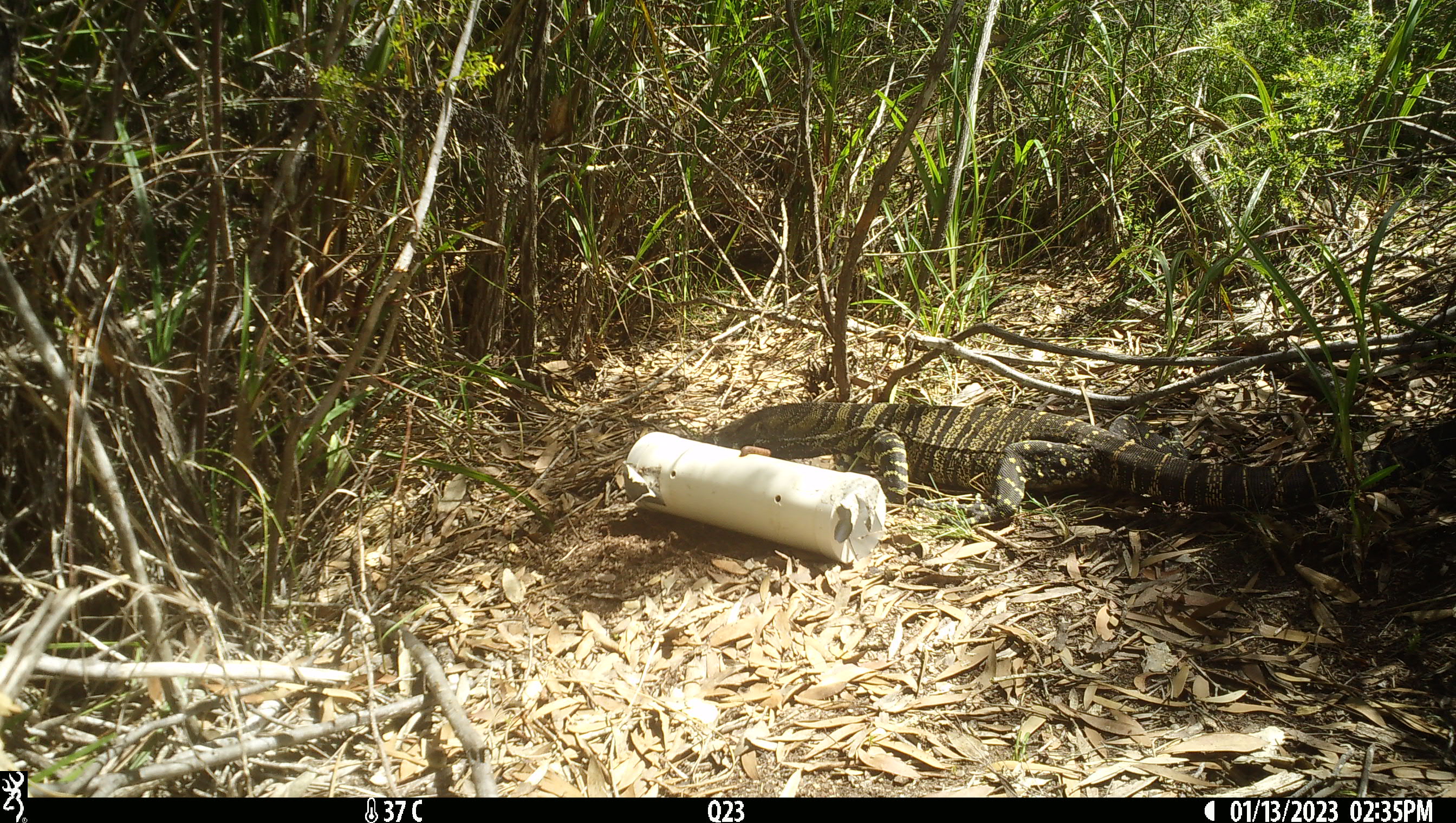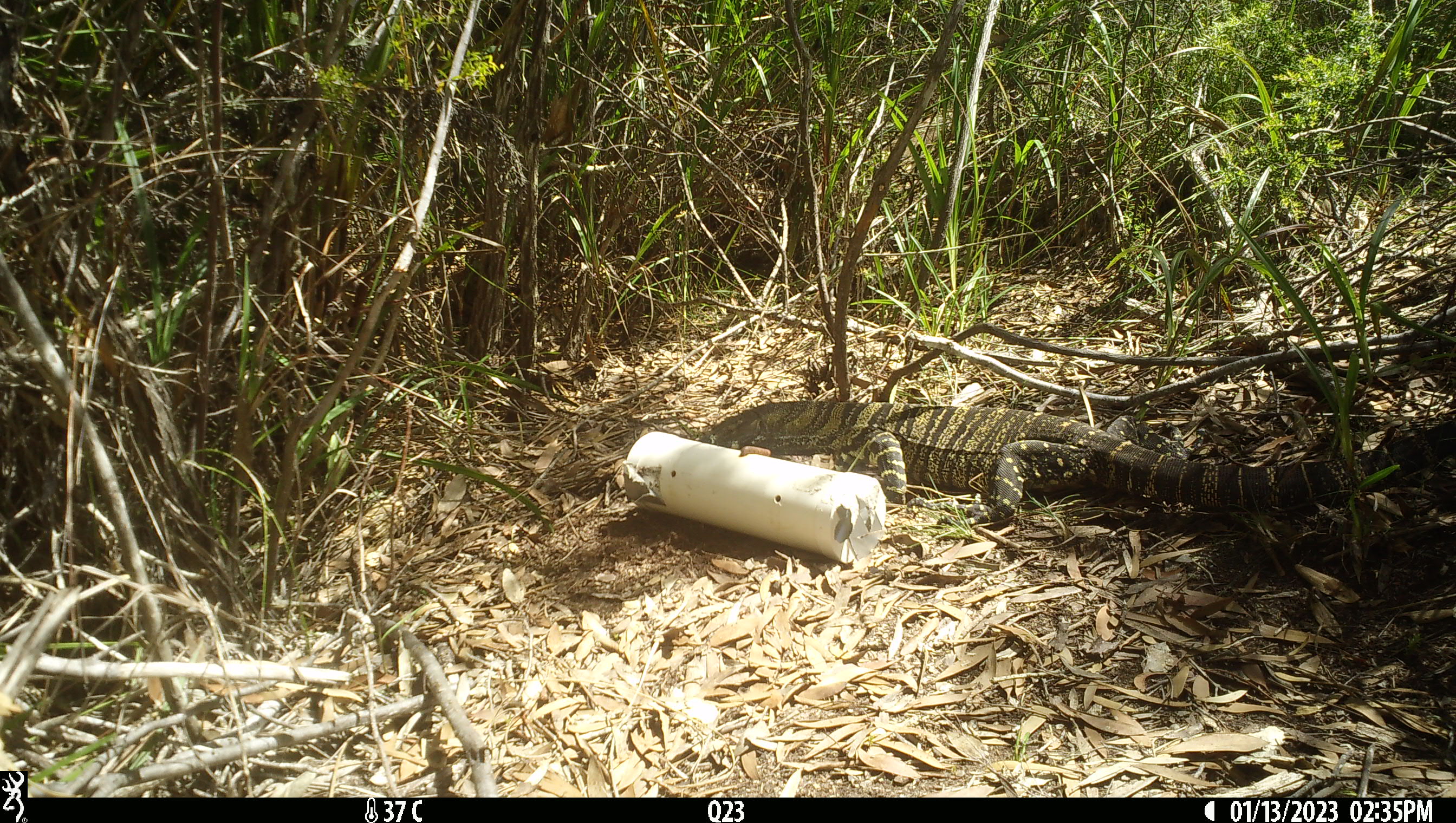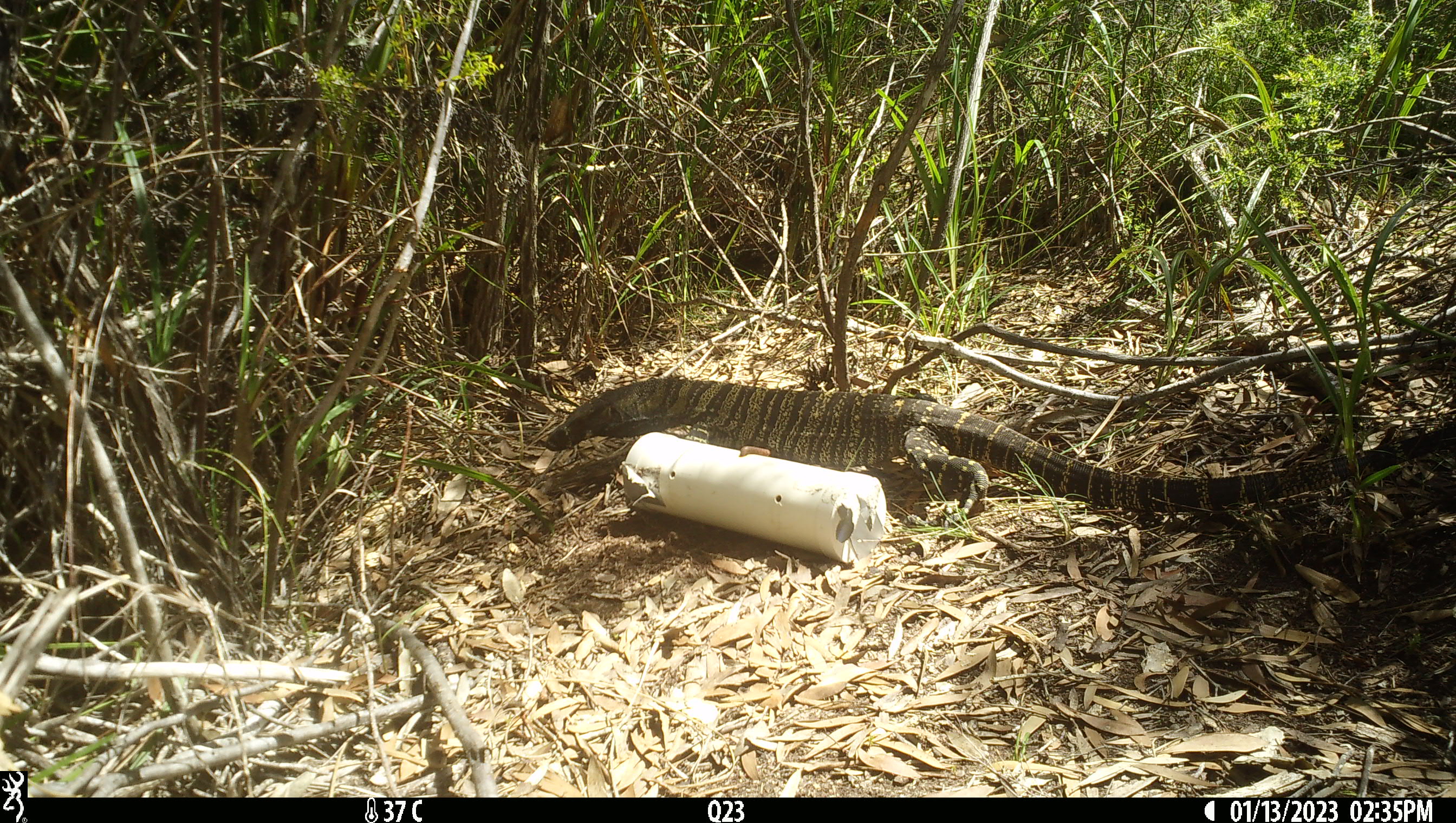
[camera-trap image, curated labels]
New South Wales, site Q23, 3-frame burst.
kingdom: Animalia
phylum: Chordata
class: Reptilia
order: Squamata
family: Varanidae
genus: Varanus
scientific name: Varanus varius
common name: lace monitor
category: goanna